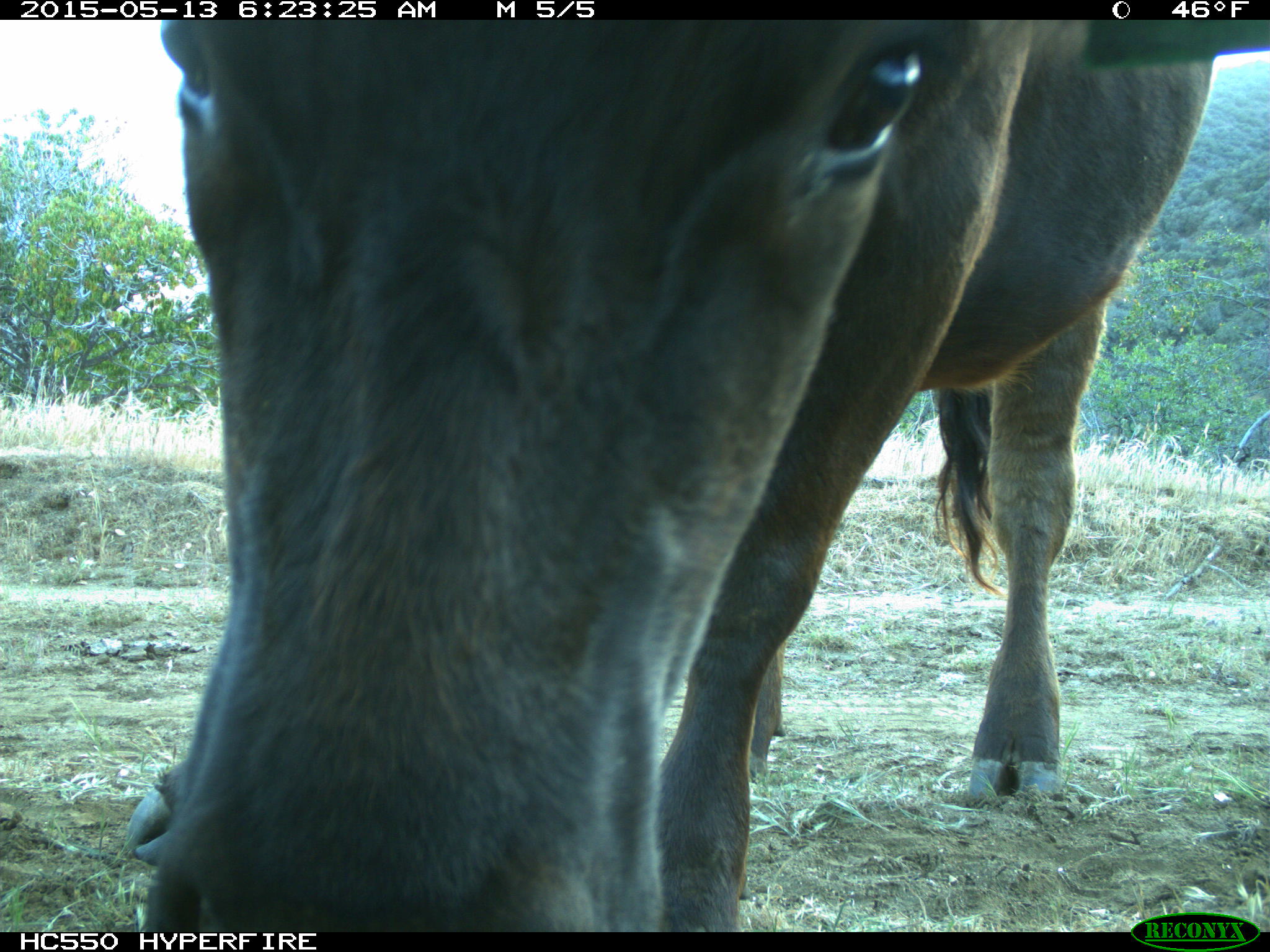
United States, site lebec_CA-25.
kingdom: Animalia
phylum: Chordata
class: Mammalia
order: Artiodactyla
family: Bovidae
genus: Bos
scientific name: Bos taurus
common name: domestic cow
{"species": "Bos taurus (domestic cow)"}